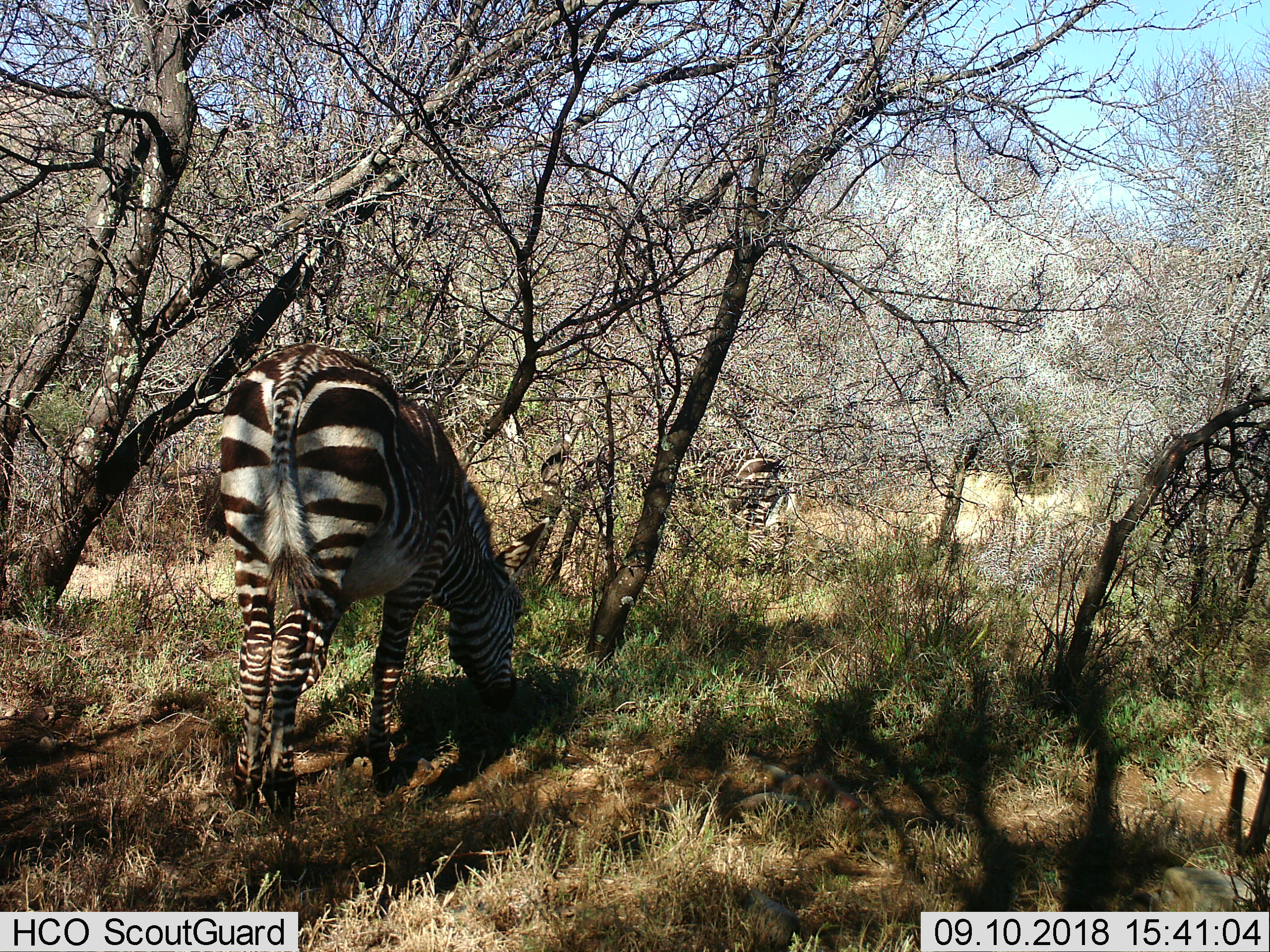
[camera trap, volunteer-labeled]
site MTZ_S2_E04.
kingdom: Animalia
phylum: Chordata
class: Mammalia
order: Perissodactyla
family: Equidae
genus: Equus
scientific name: Equus zebra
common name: mountain zebra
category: zebramountain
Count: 2.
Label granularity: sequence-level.